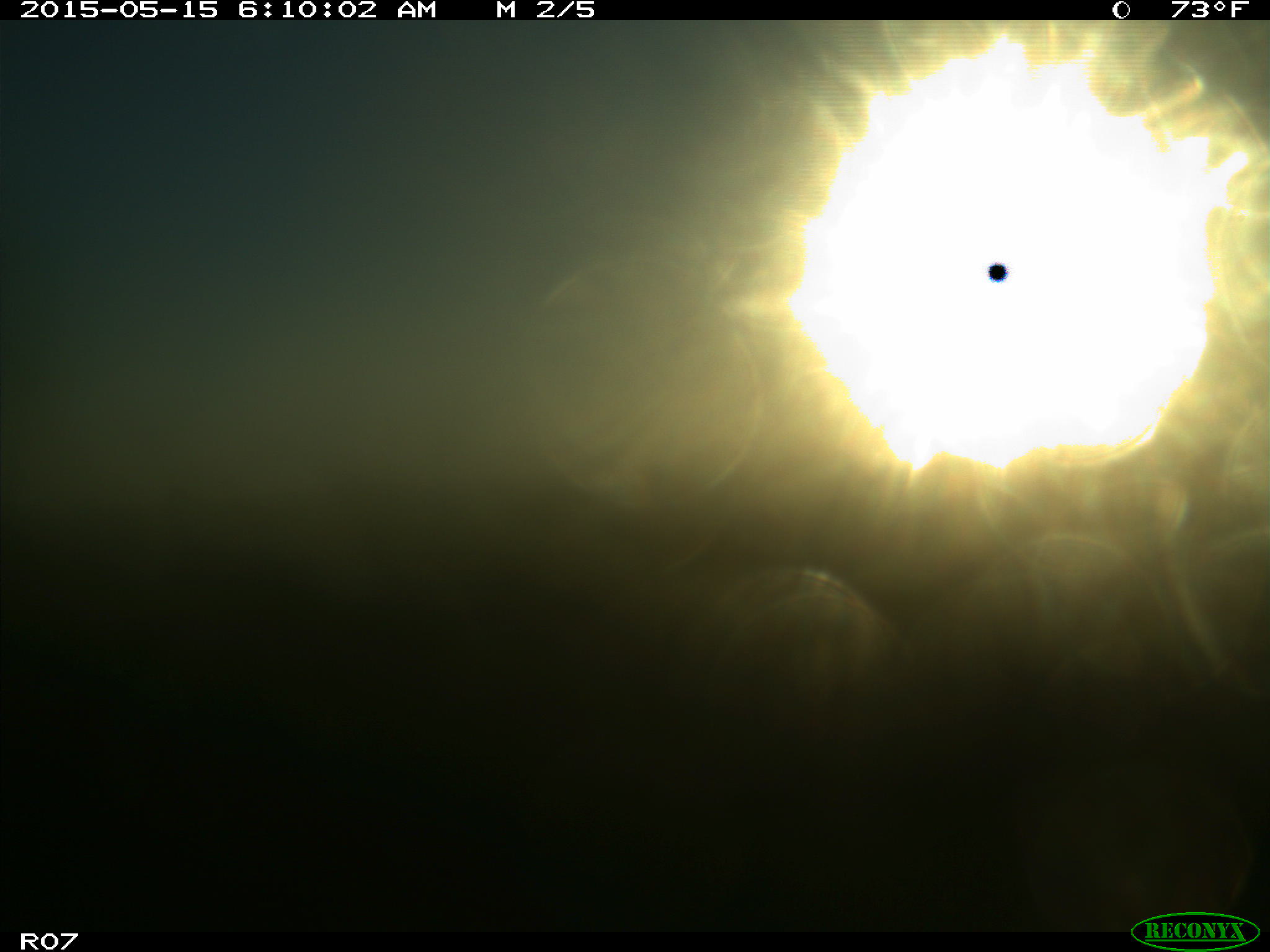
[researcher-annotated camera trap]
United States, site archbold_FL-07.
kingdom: Animalia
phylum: Chordata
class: Mammalia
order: Artiodactyla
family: Bovidae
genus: Bos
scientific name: Bos taurus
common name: domestic cow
Bos taurus (domestic cow).